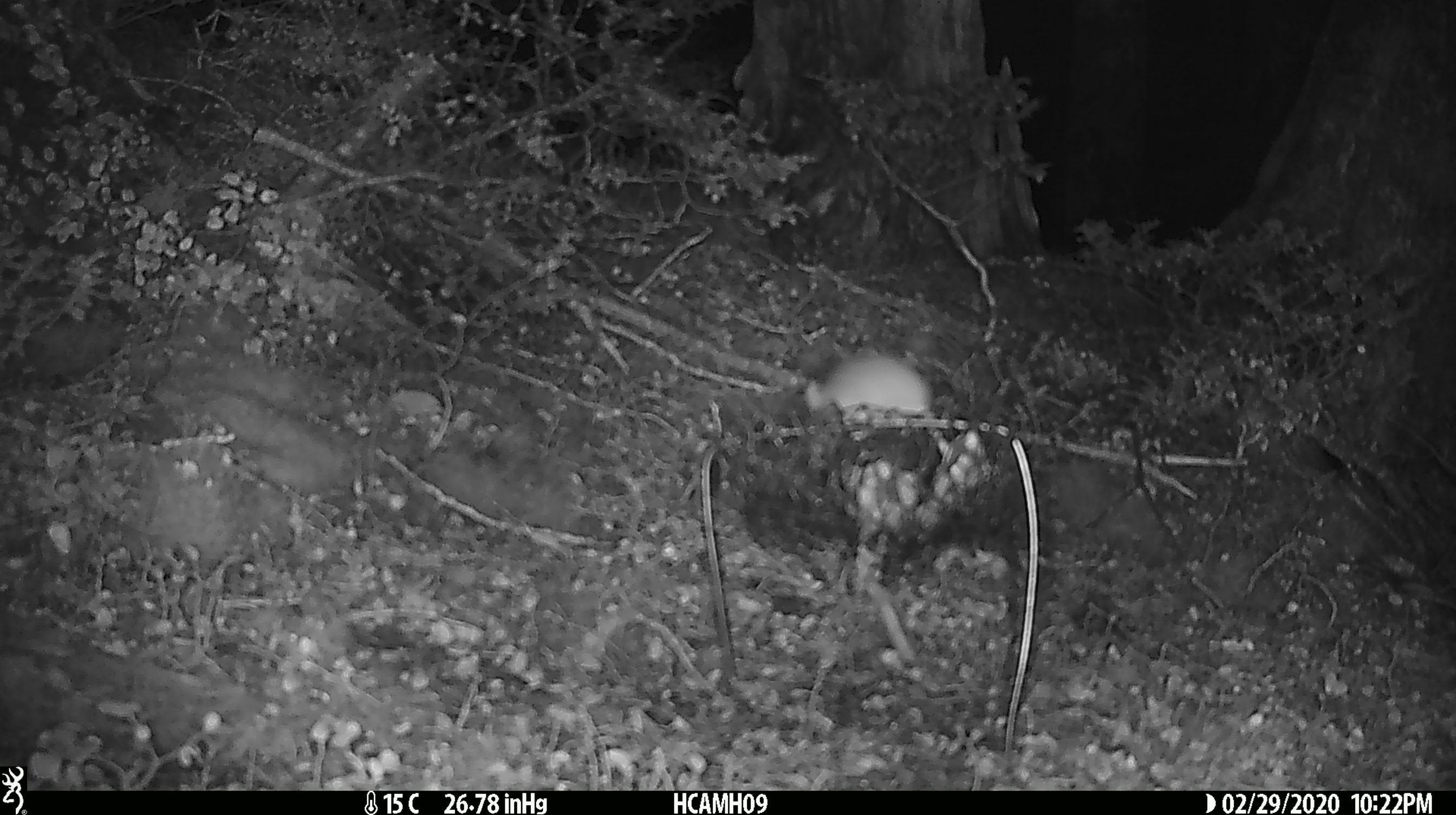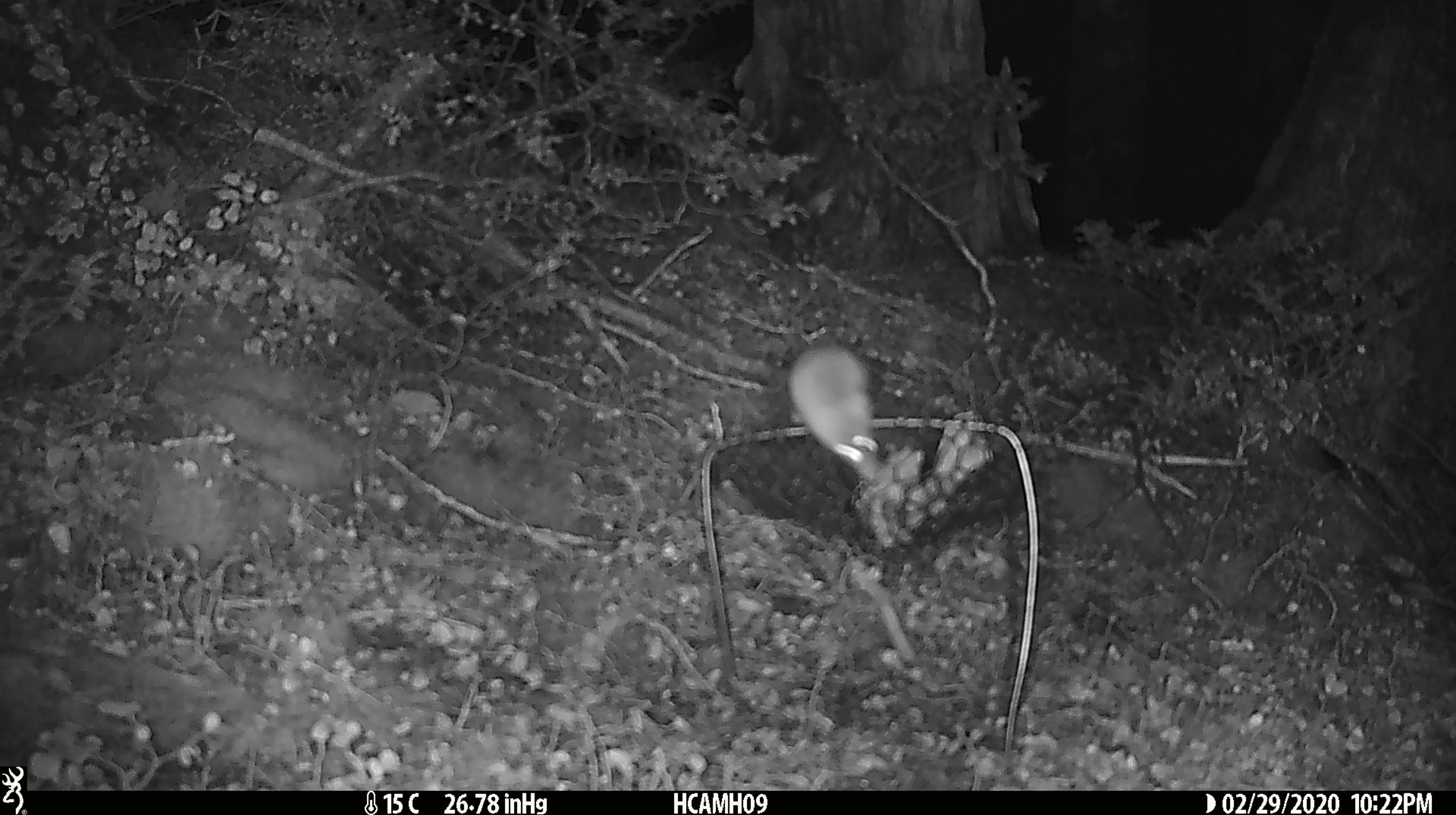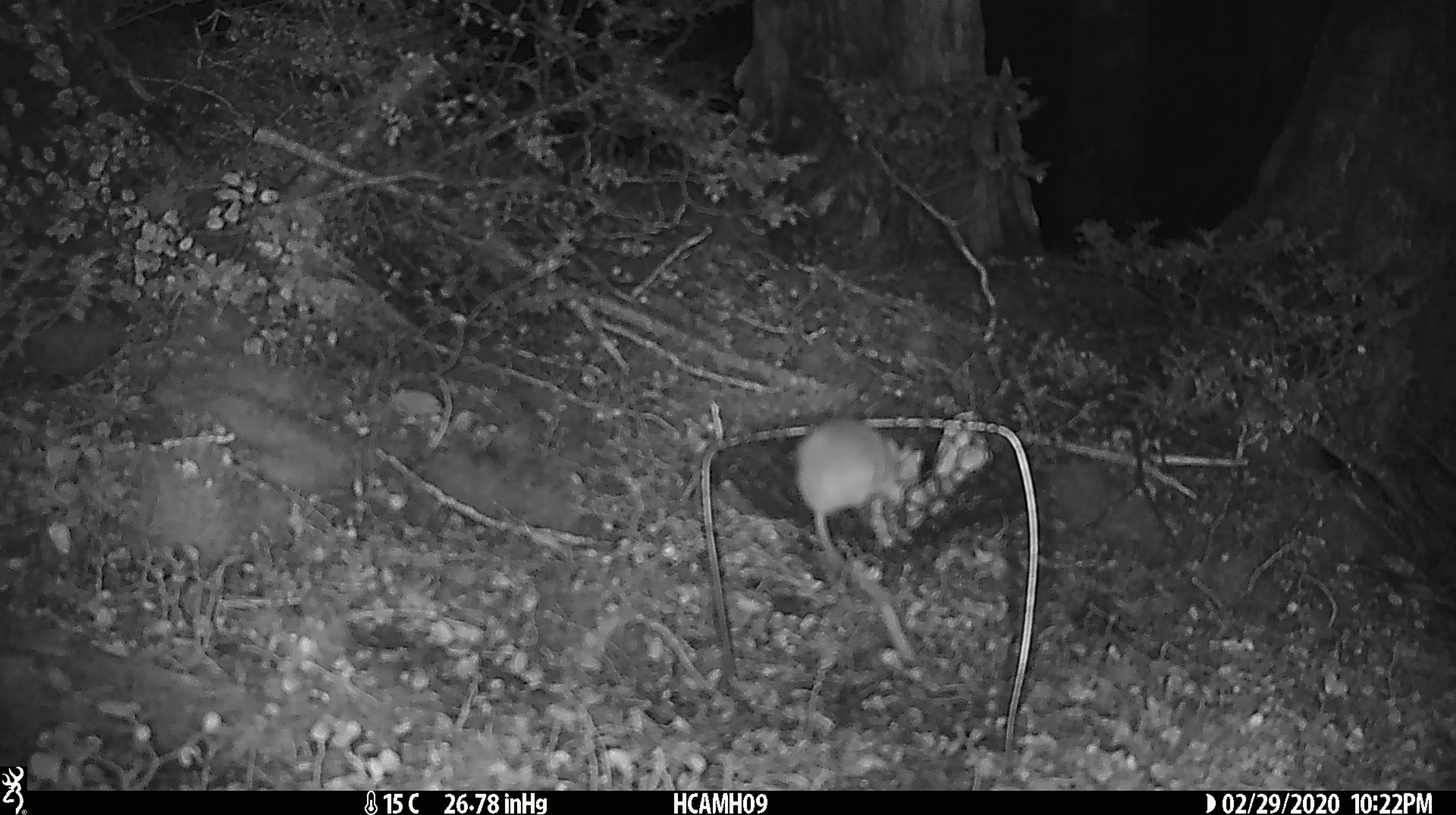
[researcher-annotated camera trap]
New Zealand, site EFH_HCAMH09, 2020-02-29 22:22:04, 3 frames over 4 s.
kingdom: Animalia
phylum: Chordata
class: Mammalia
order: Rodentia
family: Muridae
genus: Mus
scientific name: Mus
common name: mouse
Mouse (Mus).